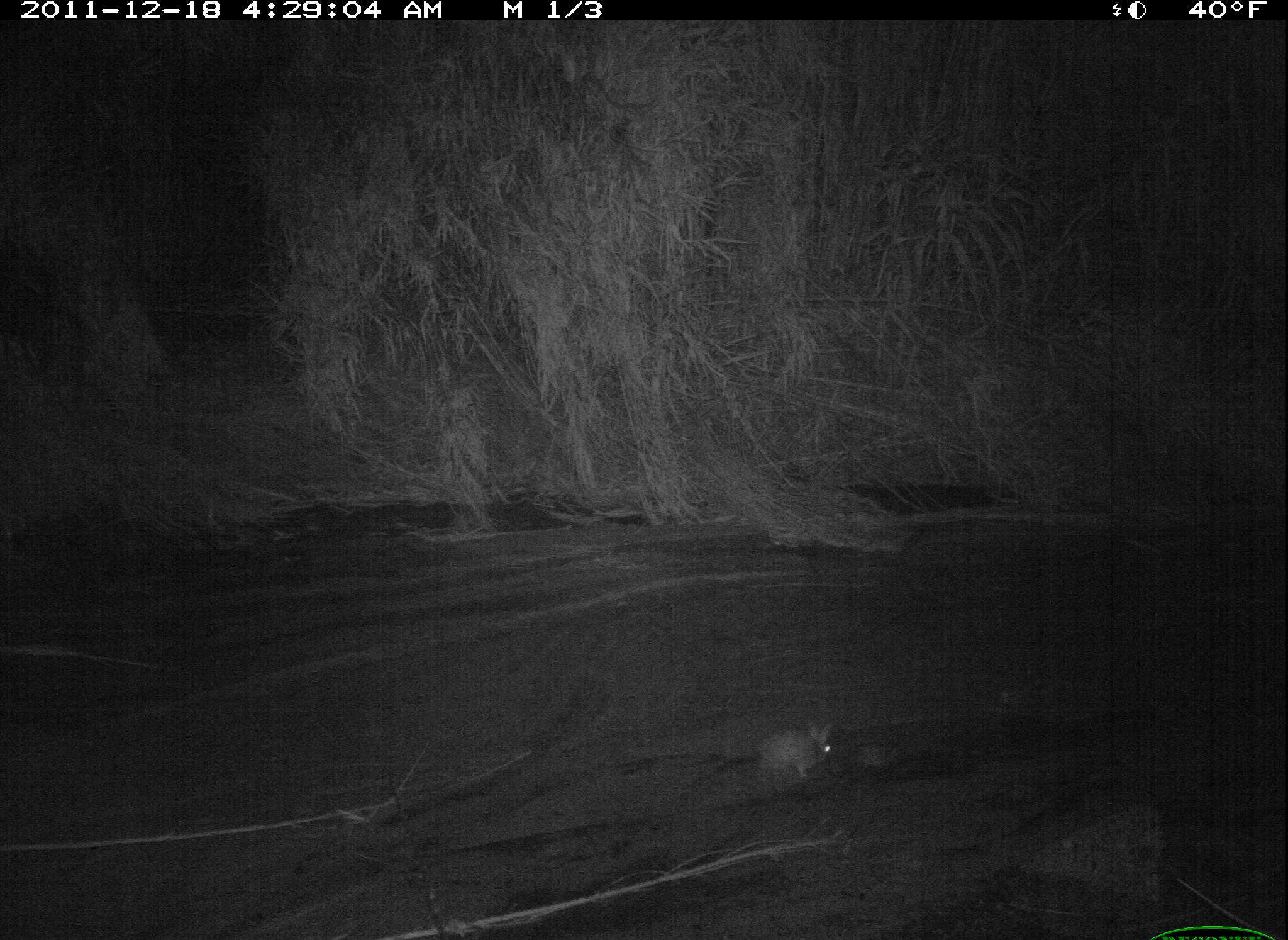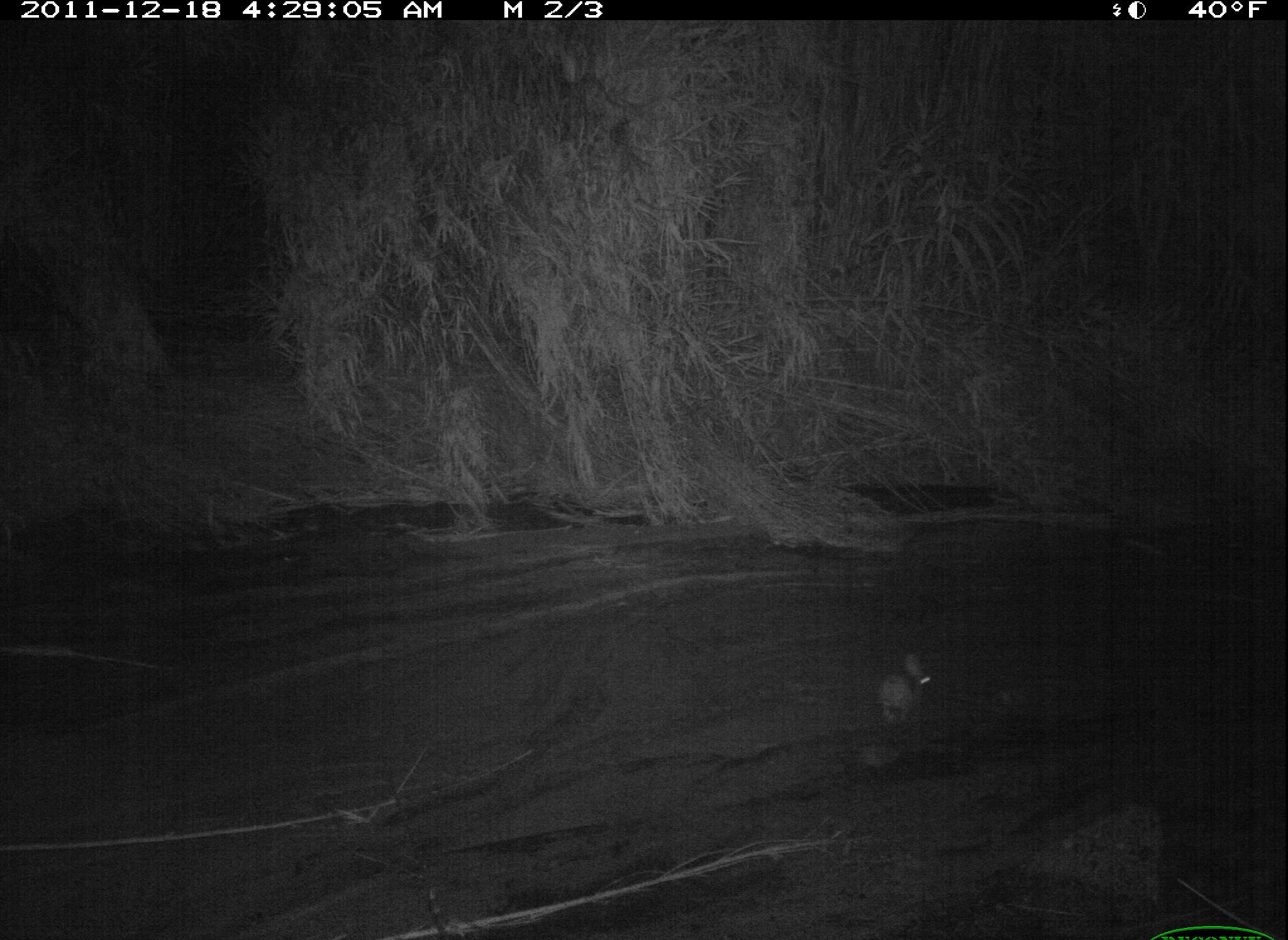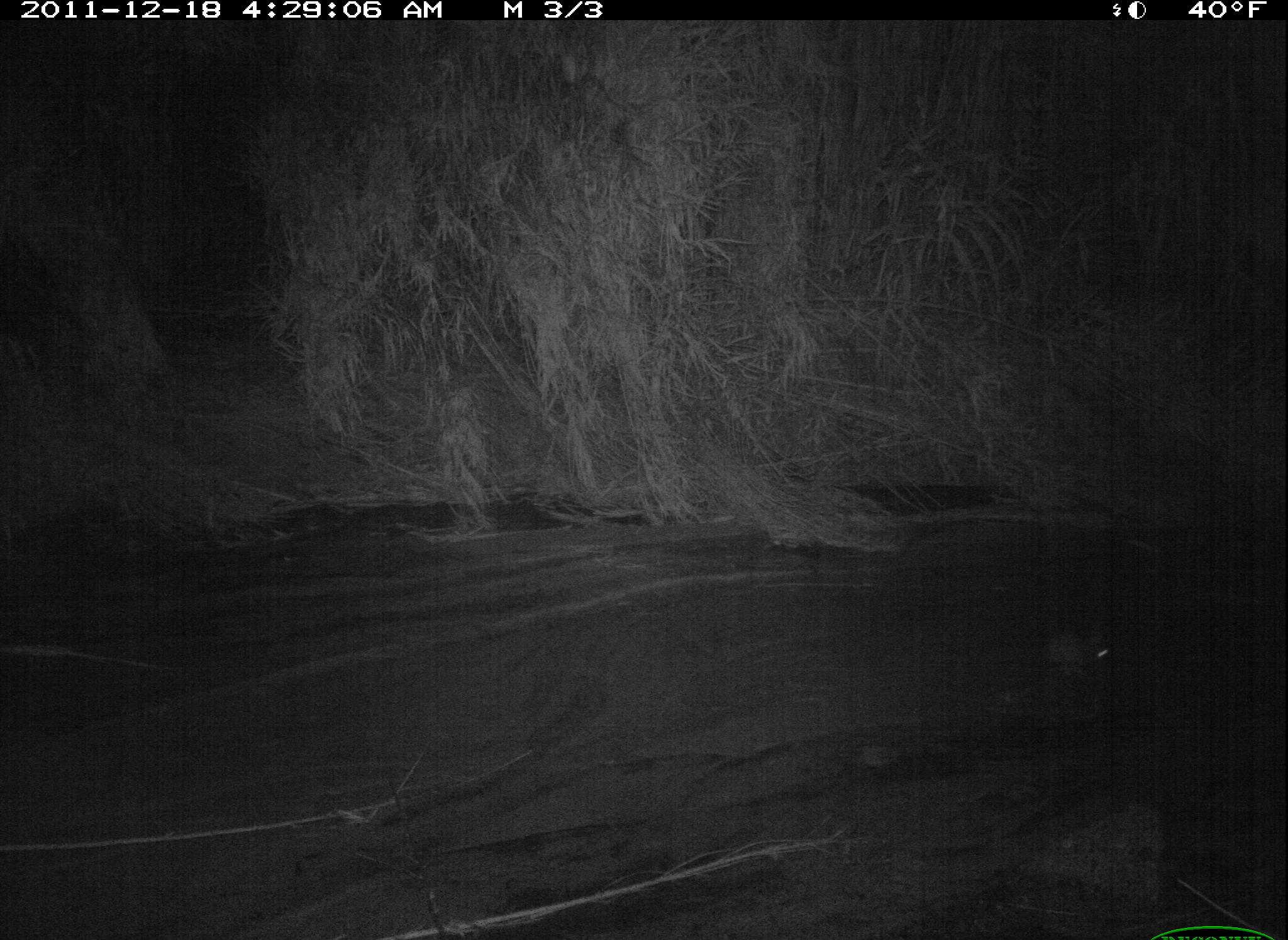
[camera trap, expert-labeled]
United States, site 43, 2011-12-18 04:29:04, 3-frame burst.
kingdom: Animalia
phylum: Chordata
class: Mammalia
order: Lagomorpha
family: Leporidae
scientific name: Leporidae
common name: rabbits and hares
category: rabbit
Rabbit (rabbits and hares) (Leporidae).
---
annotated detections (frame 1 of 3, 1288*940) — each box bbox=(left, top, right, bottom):
rabbit: bbox=(750, 697, 845, 788)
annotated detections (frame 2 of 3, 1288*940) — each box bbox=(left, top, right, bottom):
rabbit: bbox=(873, 639, 953, 754)